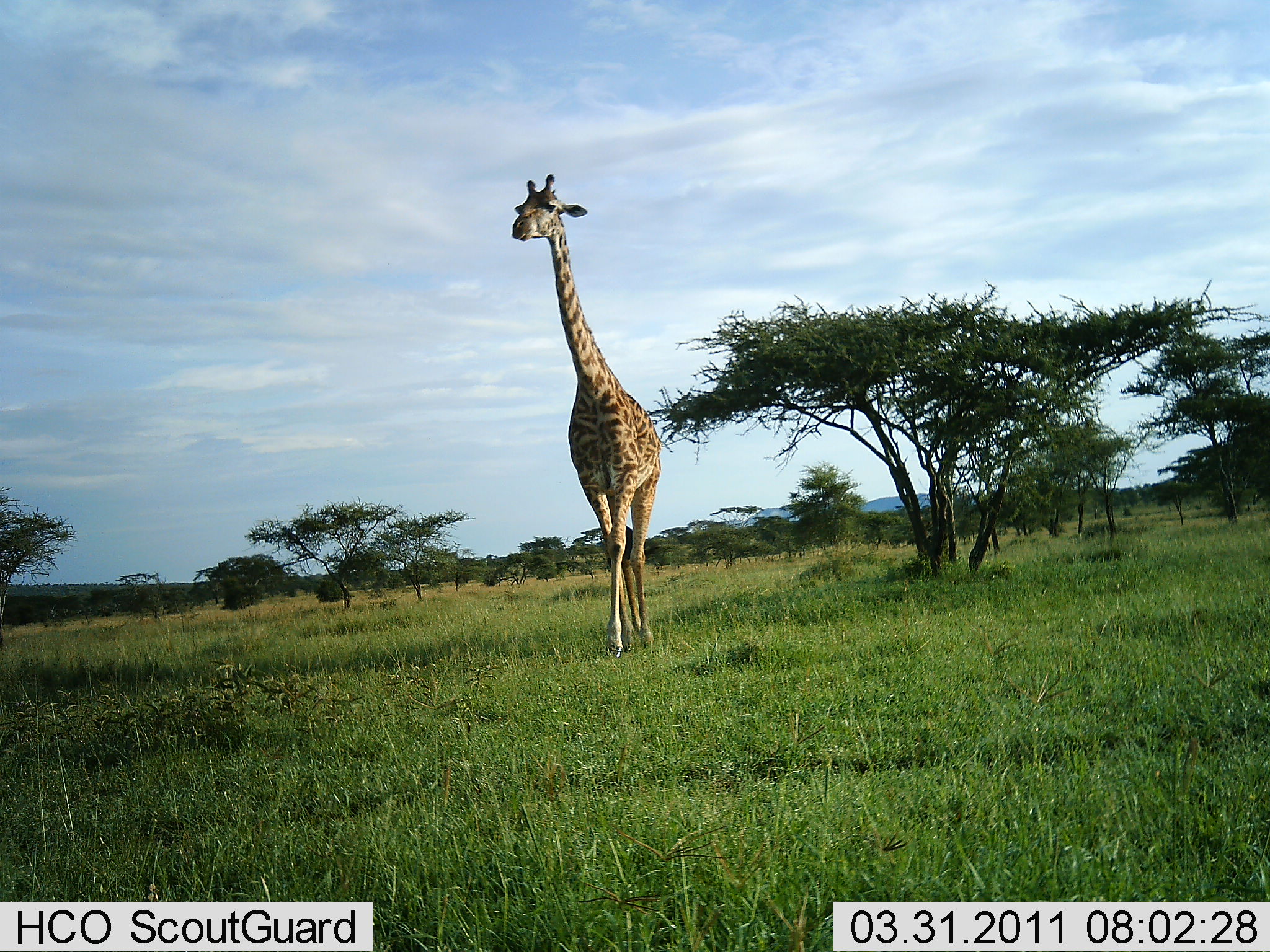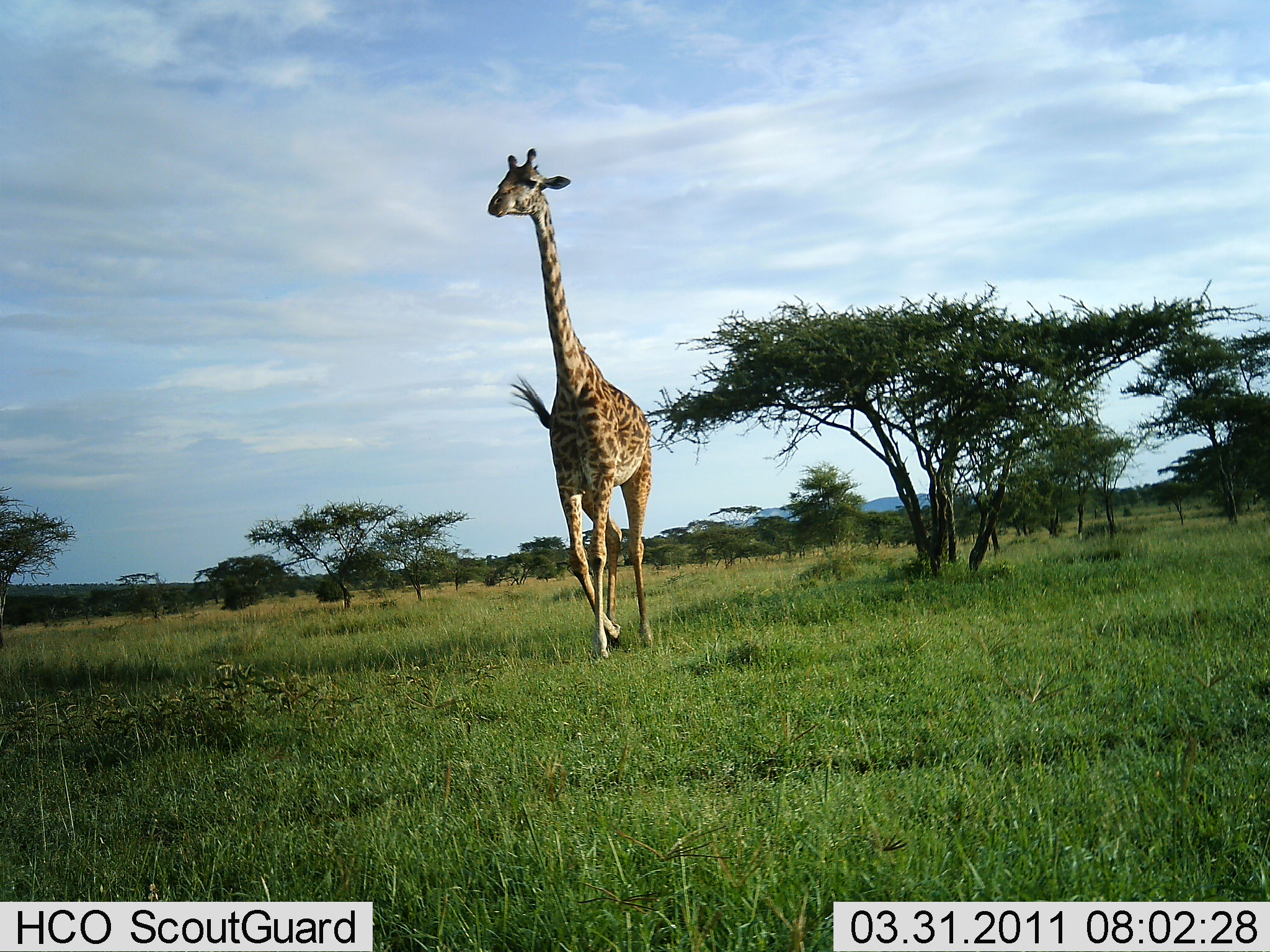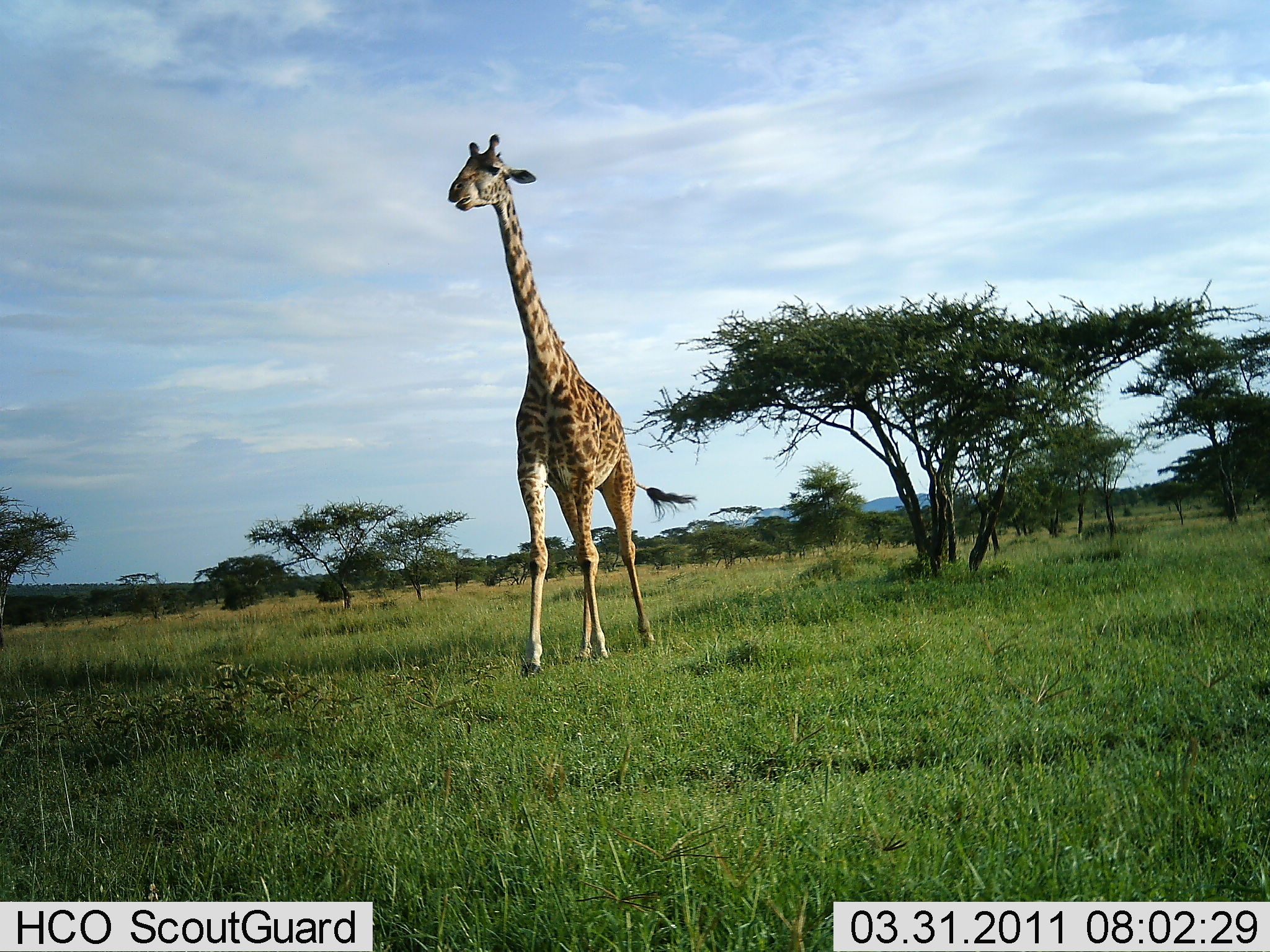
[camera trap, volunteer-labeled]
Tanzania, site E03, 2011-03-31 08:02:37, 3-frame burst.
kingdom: Animalia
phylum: Chordata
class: Mammalia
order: Artiodactyla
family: Giraffidae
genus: Giraffa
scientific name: Giraffa camelopardalis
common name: giraffe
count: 1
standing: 0%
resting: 0%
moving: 100%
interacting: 0%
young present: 0%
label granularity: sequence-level